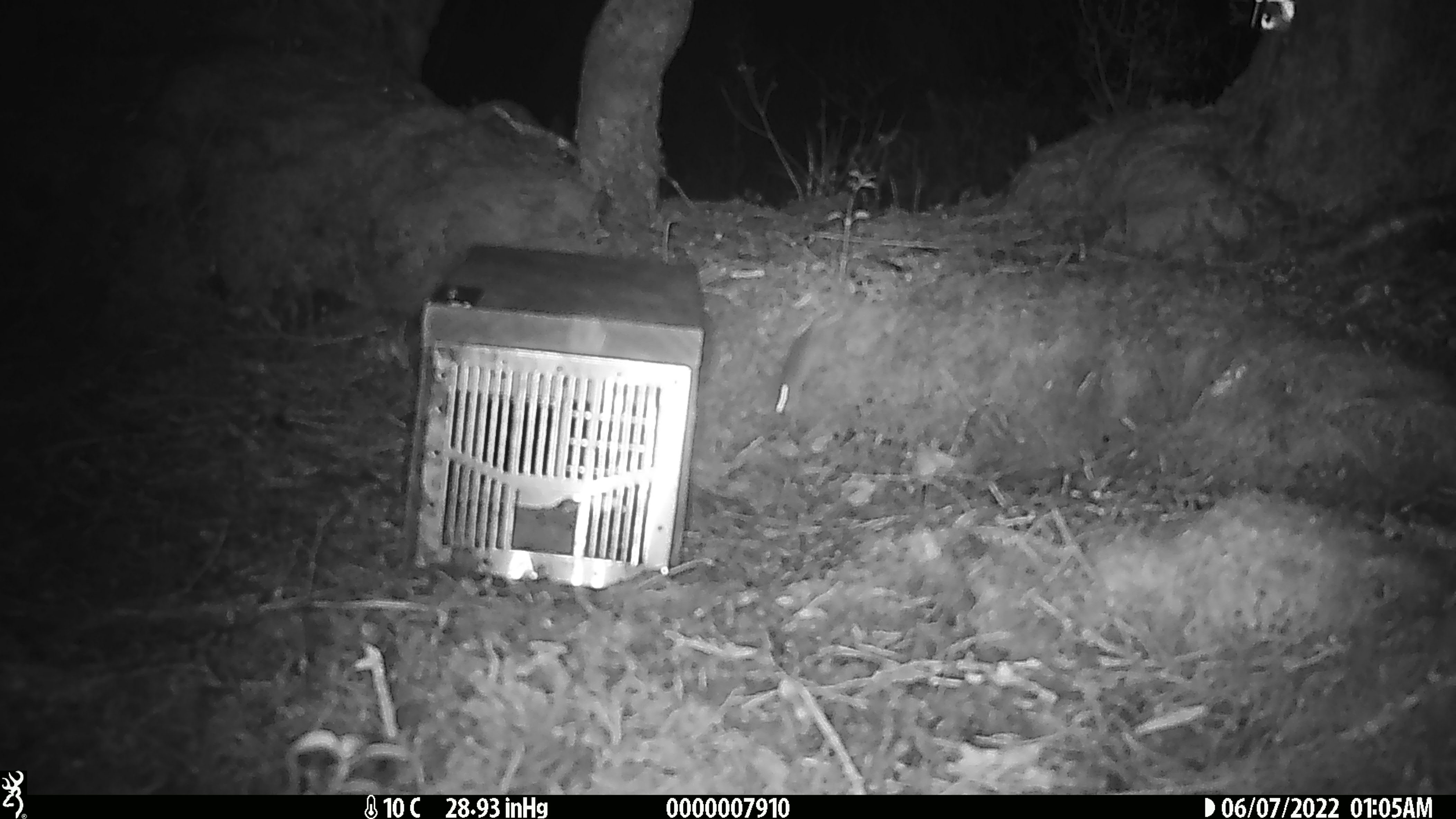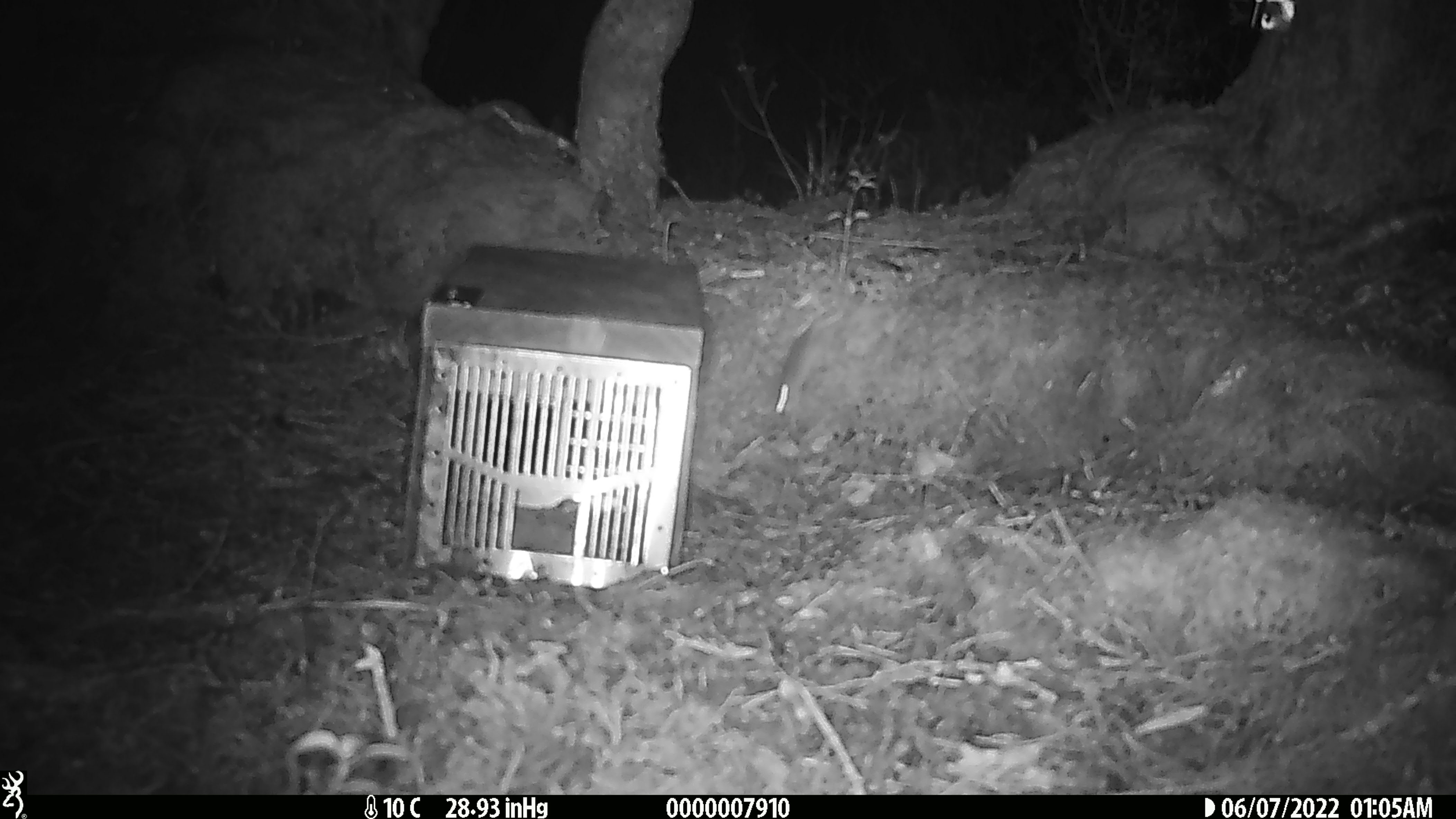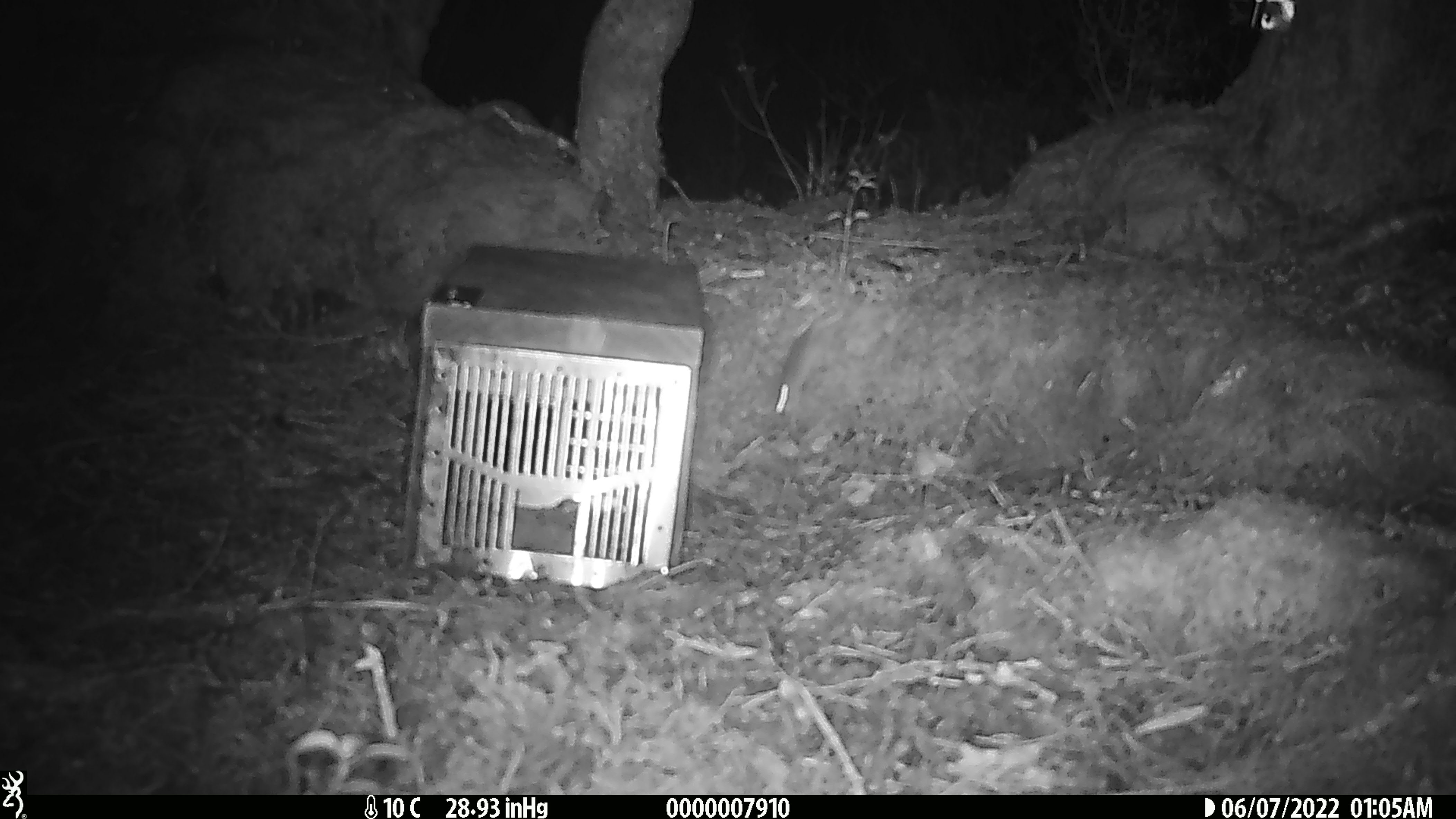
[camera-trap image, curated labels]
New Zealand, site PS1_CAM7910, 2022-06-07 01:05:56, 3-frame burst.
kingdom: Animalia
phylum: Chordata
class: Mammalia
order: Rodentia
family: Muridae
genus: Mus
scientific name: Mus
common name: mouse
Mouse (Mus).